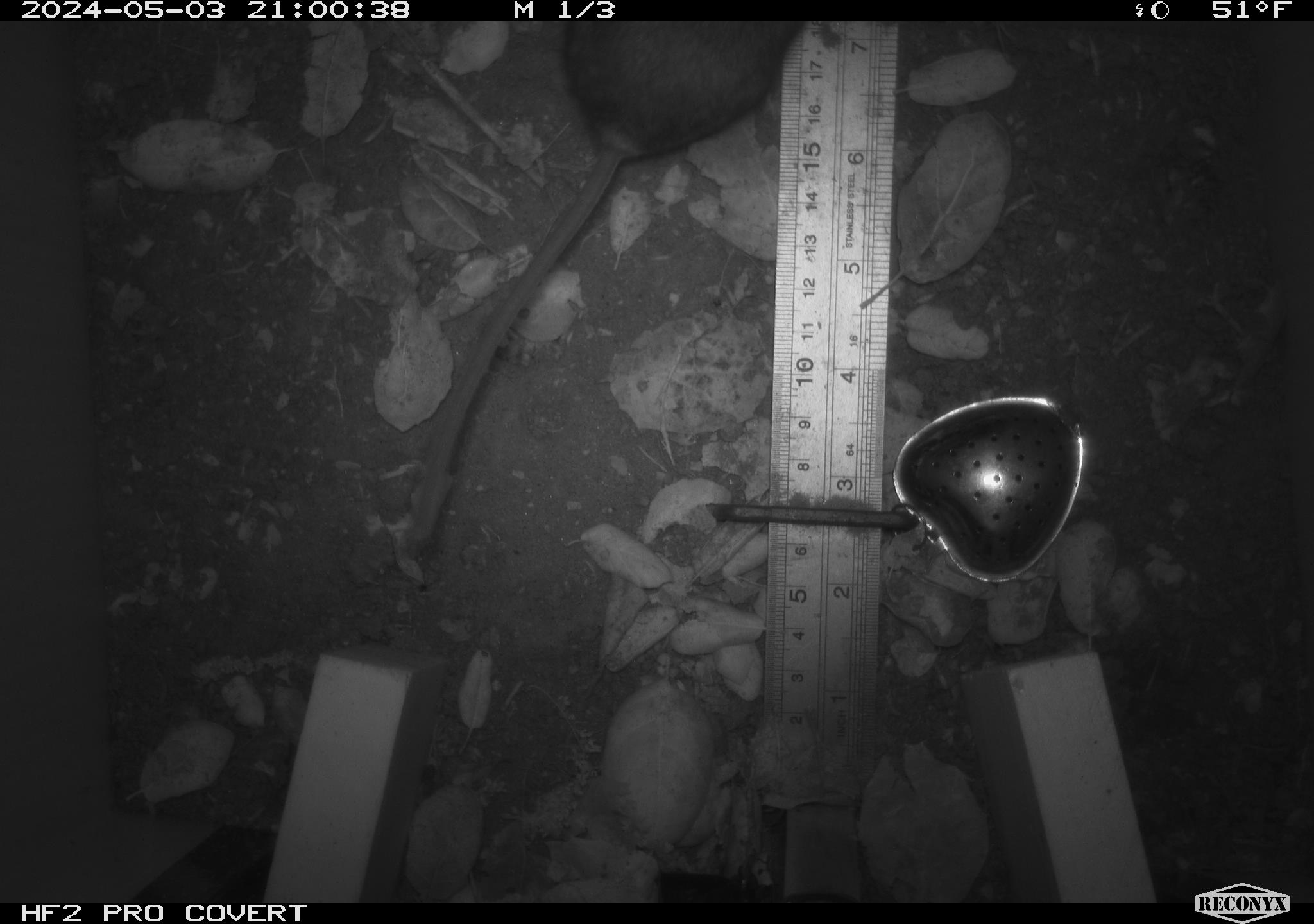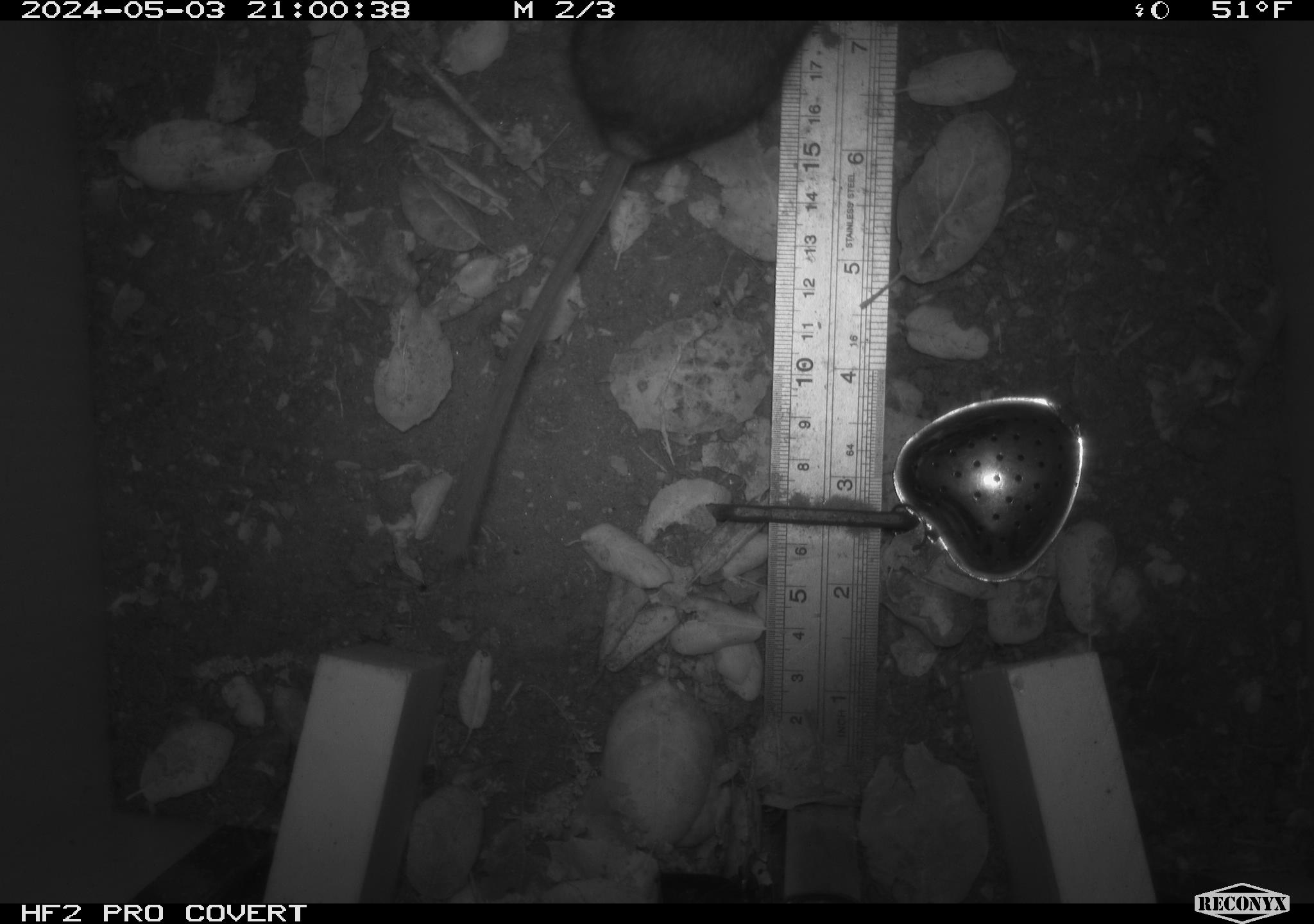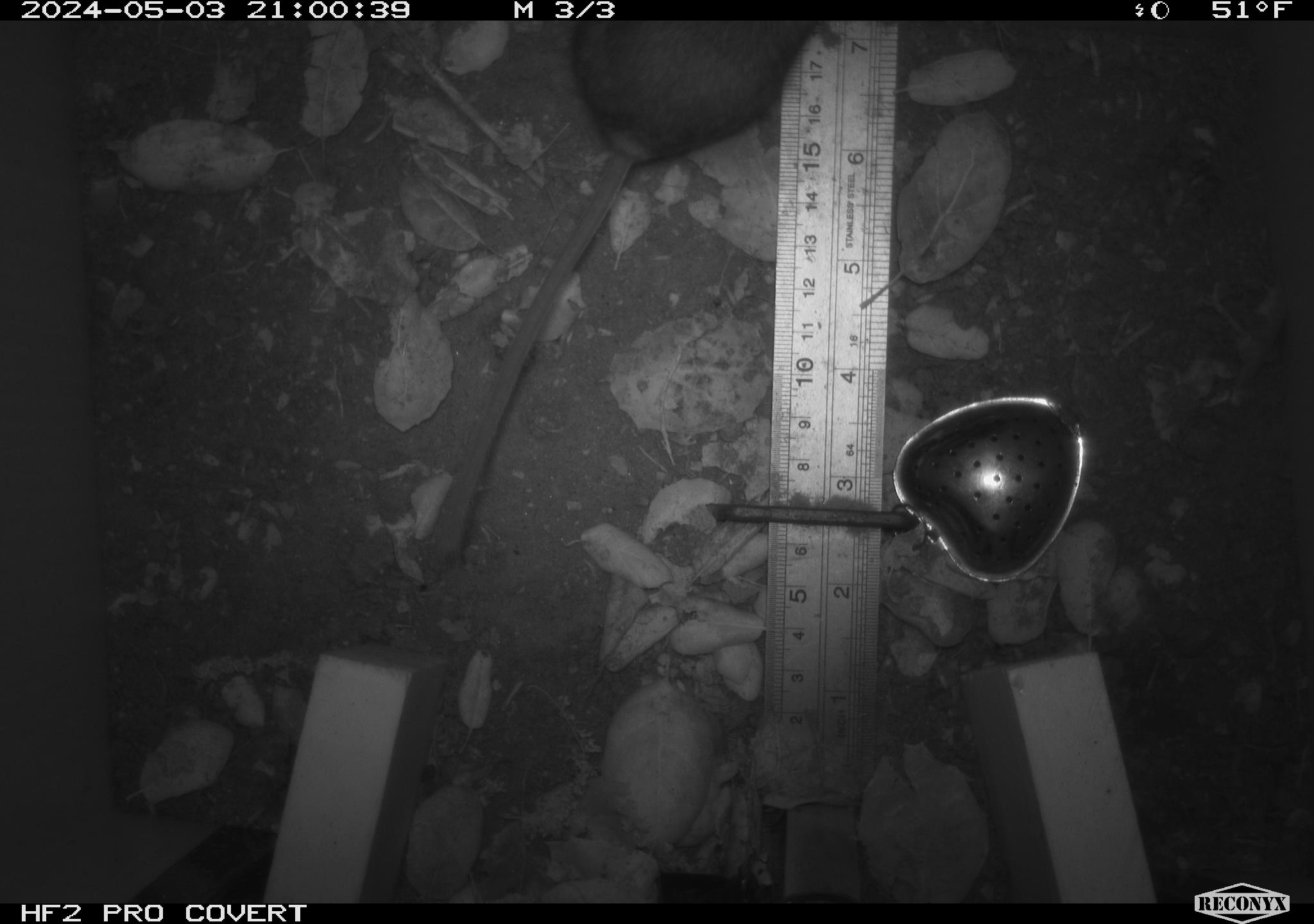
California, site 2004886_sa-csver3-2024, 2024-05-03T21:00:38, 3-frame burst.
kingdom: Animalia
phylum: Chordata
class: Mammalia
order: Rodentia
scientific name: Rodentia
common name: rodent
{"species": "rodent (Rodentia)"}